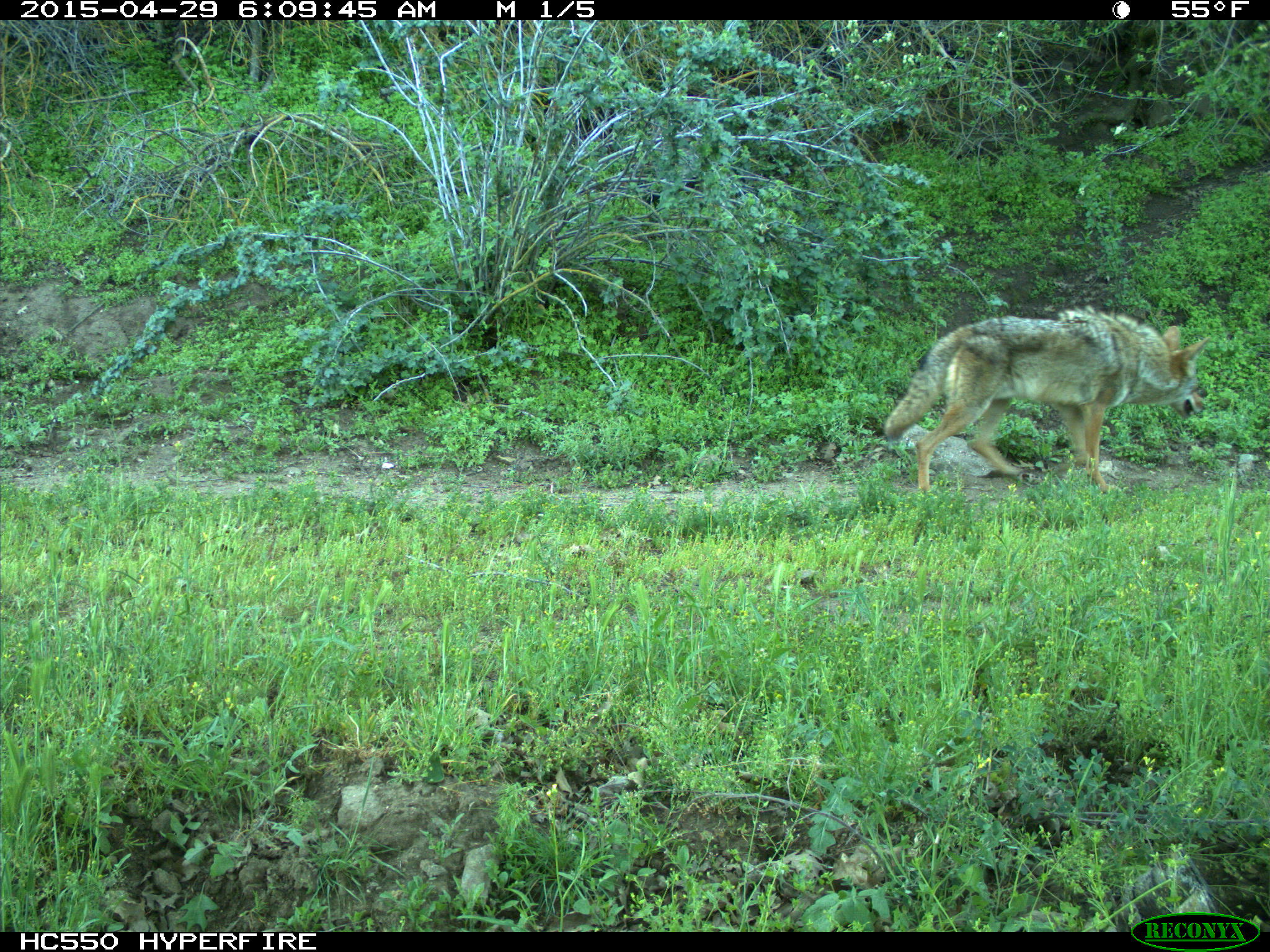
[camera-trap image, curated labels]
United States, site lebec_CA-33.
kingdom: Animalia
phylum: Chordata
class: Mammalia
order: Carnivora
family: Canidae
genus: Canis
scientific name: Canis latrans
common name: coyote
Canis latrans (coyote).